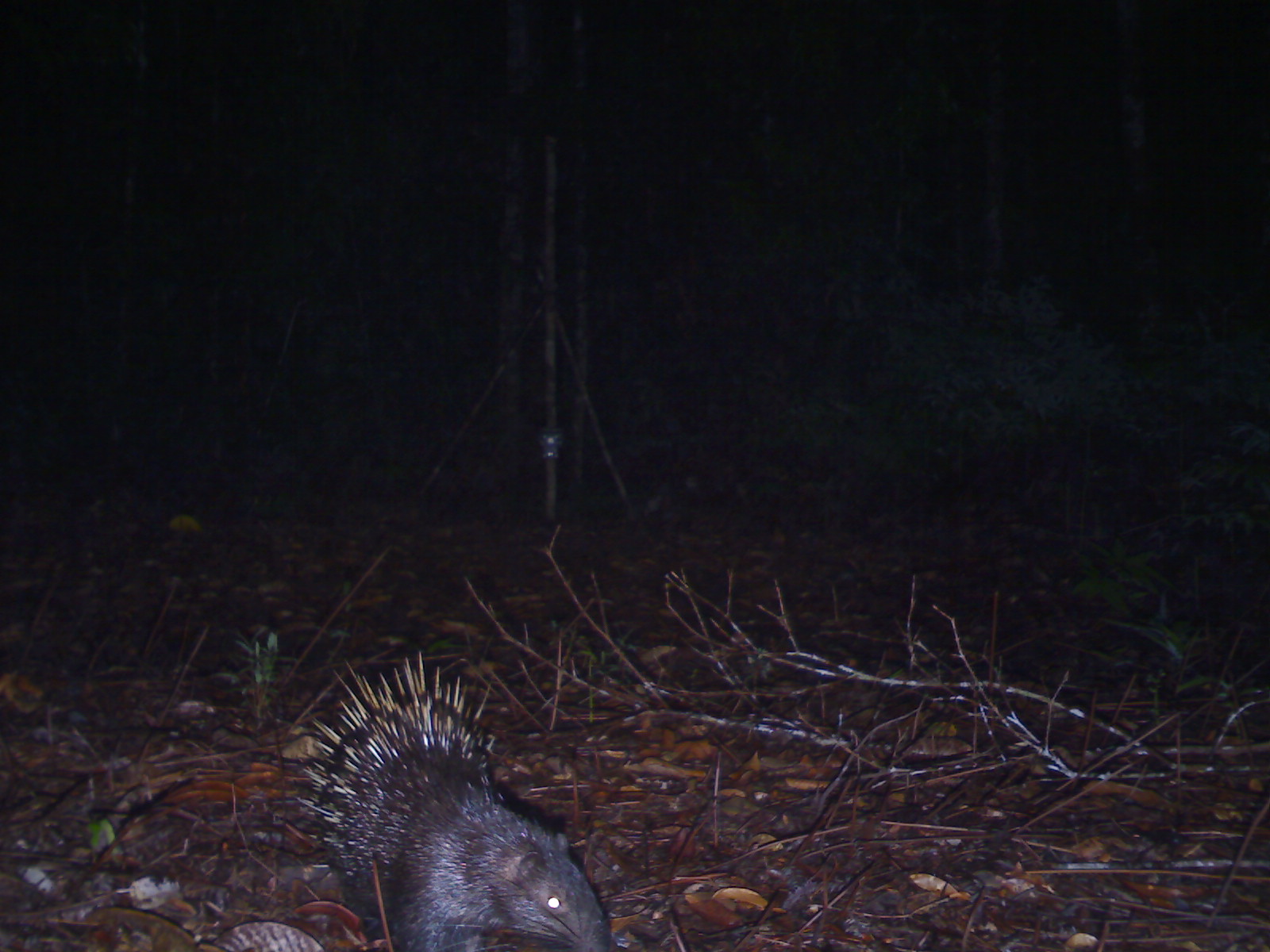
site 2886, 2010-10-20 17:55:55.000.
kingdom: Animalia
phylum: Chordata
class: Mammalia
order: Rodentia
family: Hystricidae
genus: Hystrix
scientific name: Hystrix brachyura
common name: east asian porcupine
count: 1